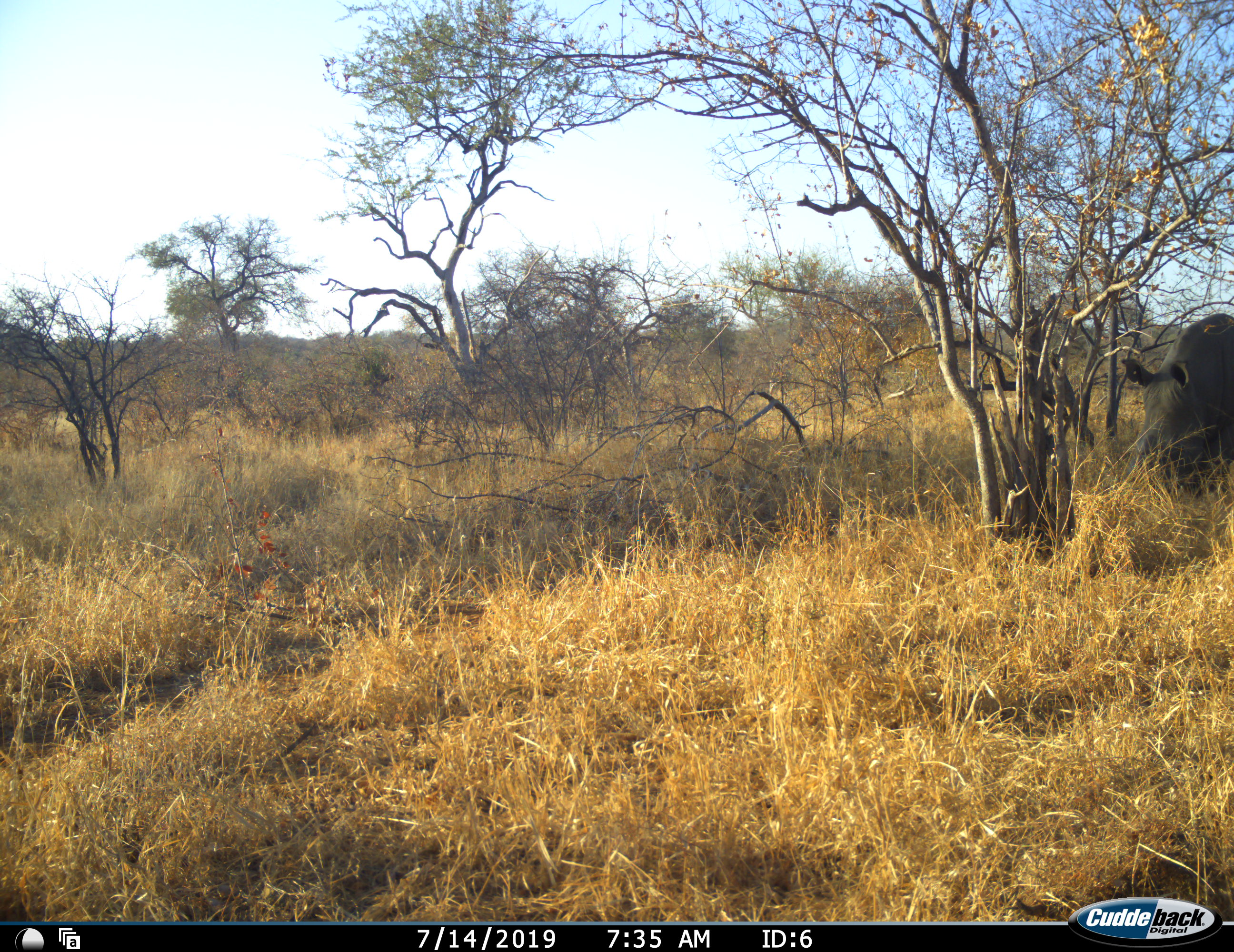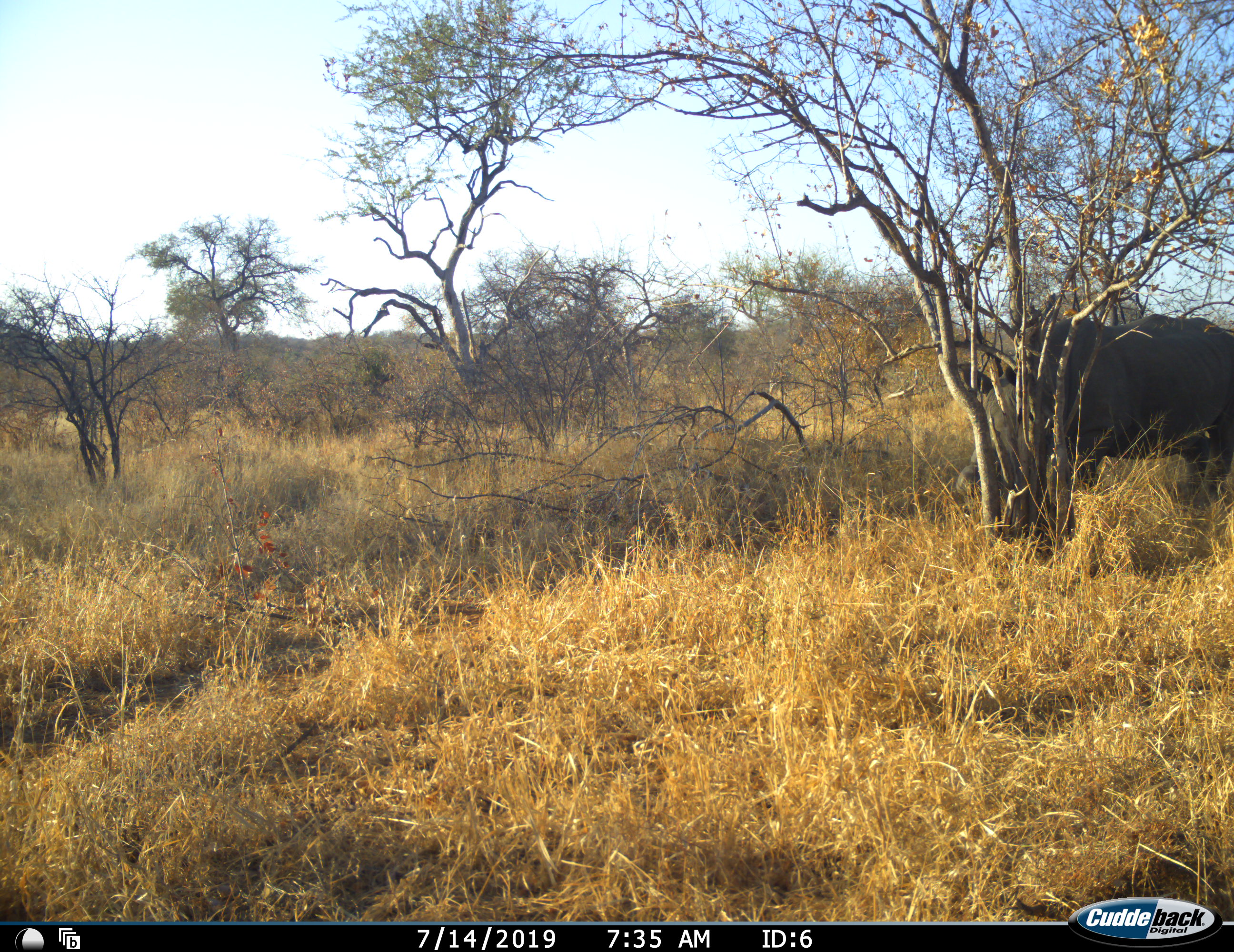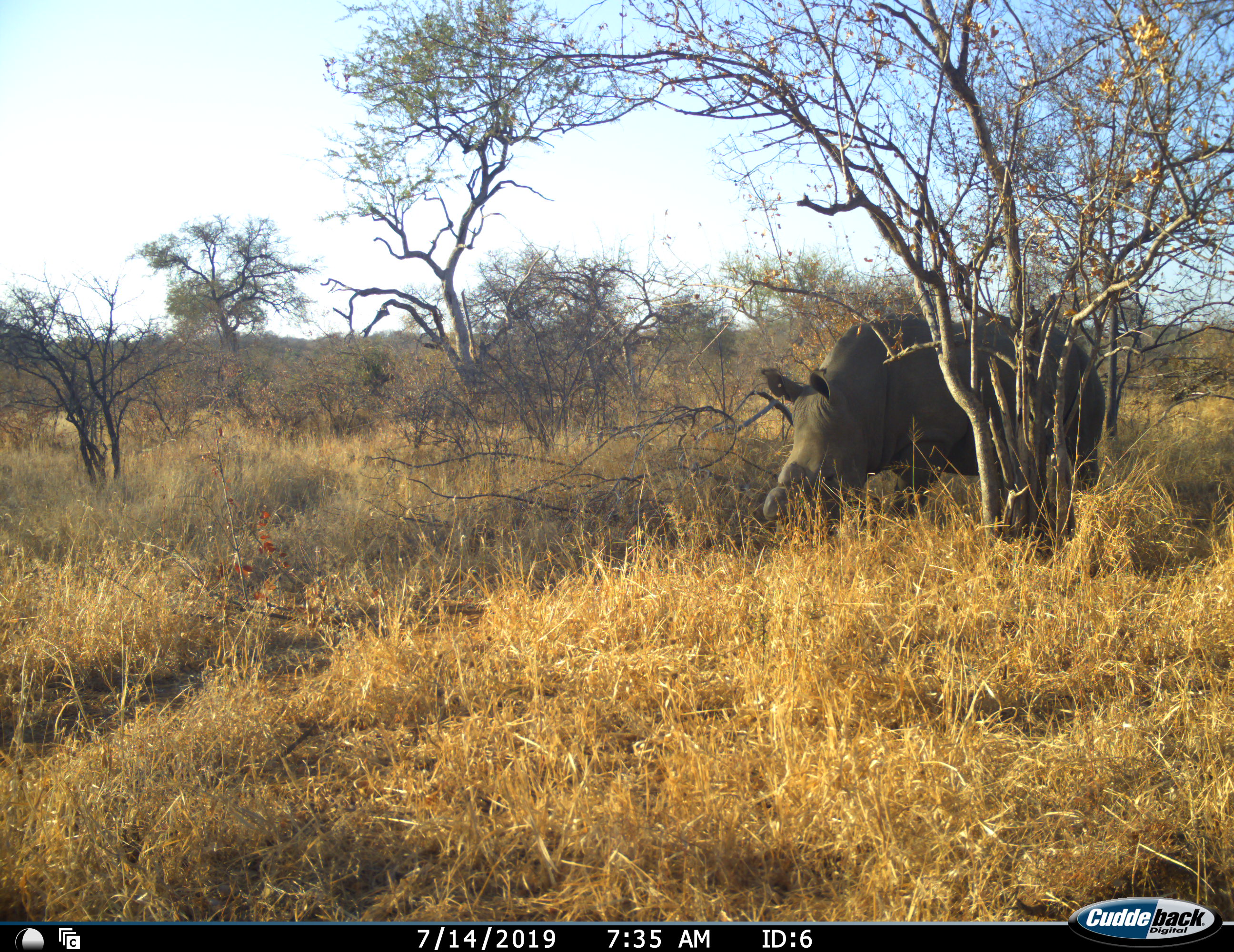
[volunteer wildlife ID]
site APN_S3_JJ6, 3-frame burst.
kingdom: Animalia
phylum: Chordata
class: Mammalia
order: Perissodactyla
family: Rhinocerotidae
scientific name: Rhinocerotidae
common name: unknown rhinoceros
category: rhinocerosunknown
Rhinocerosunknown (unknown rhinoceros) (Rhinocerotidae), count 1. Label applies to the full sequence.